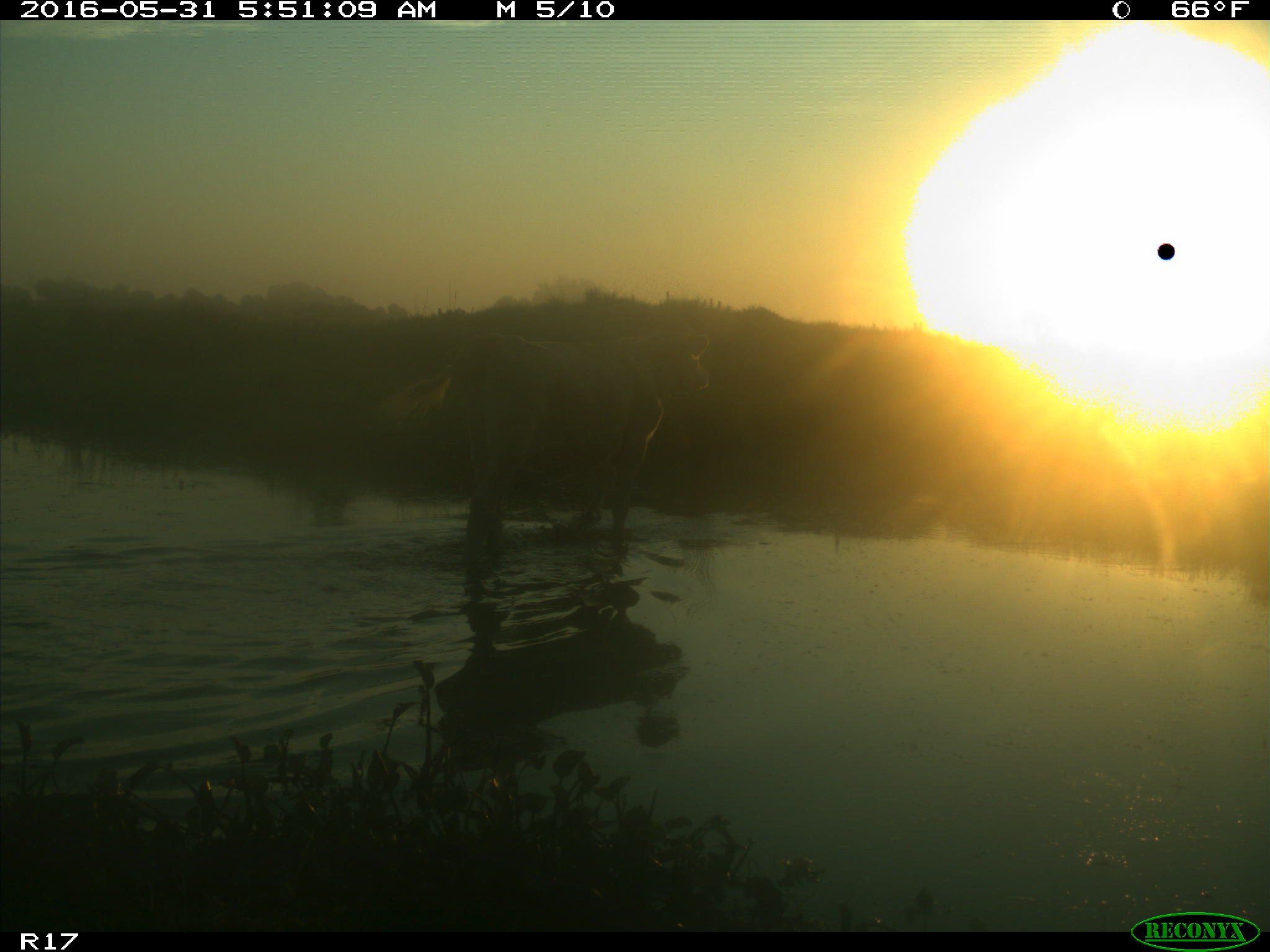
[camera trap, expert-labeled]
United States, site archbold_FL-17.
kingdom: Animalia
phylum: Chordata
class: Mammalia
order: Artiodactyla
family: Bovidae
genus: Bos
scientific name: Bos taurus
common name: domestic cow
Bos taurus (domestic cow).